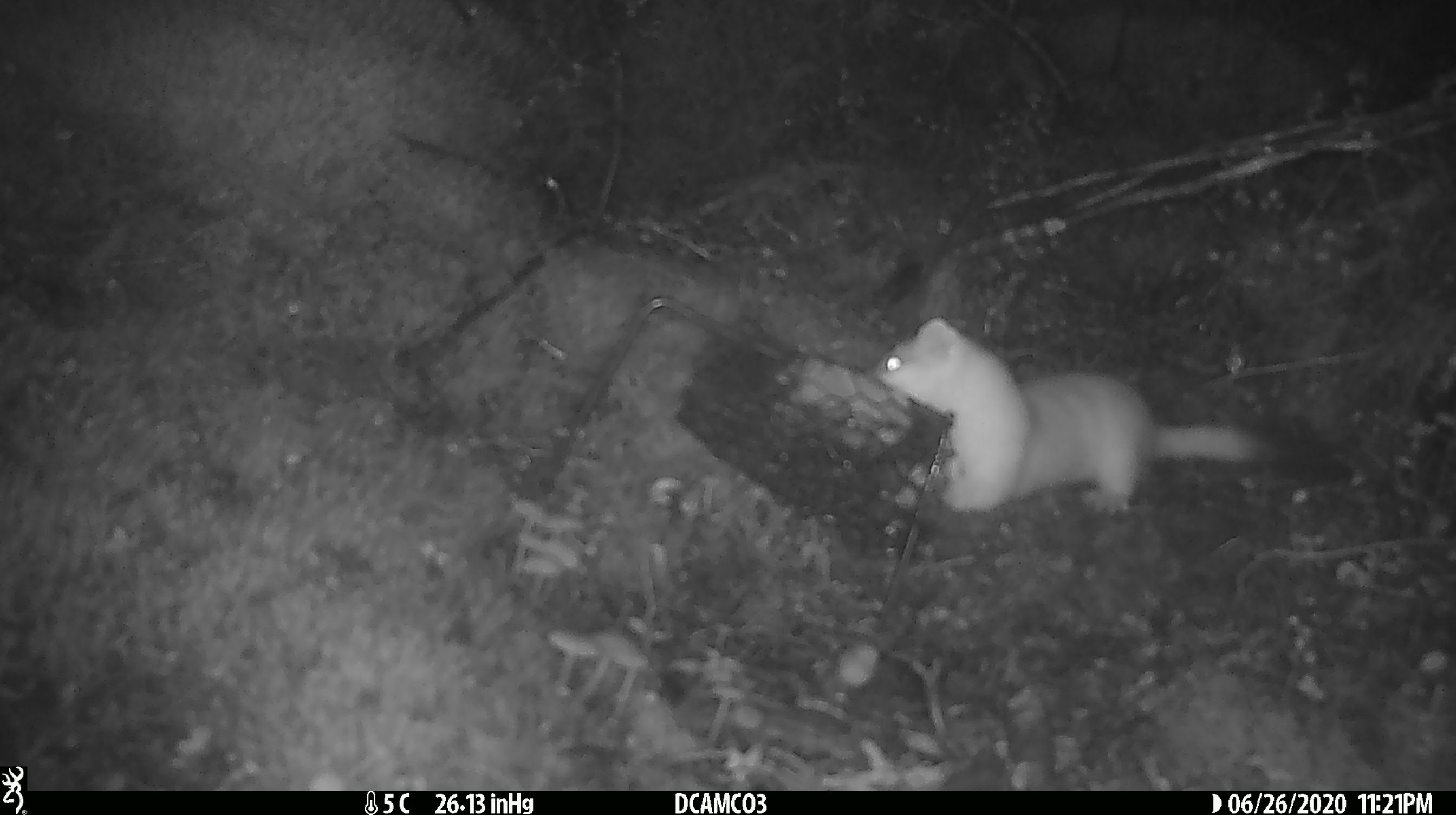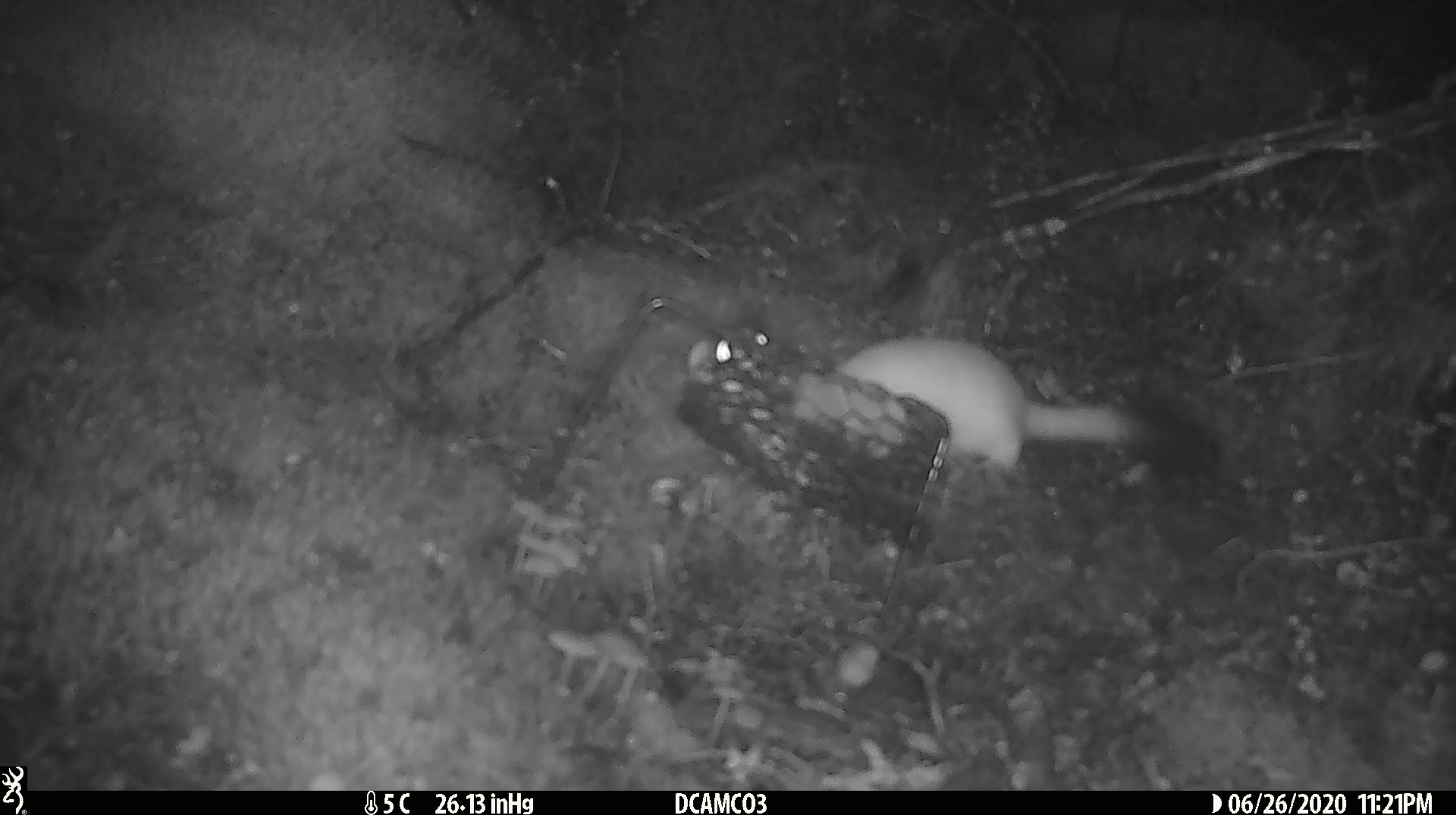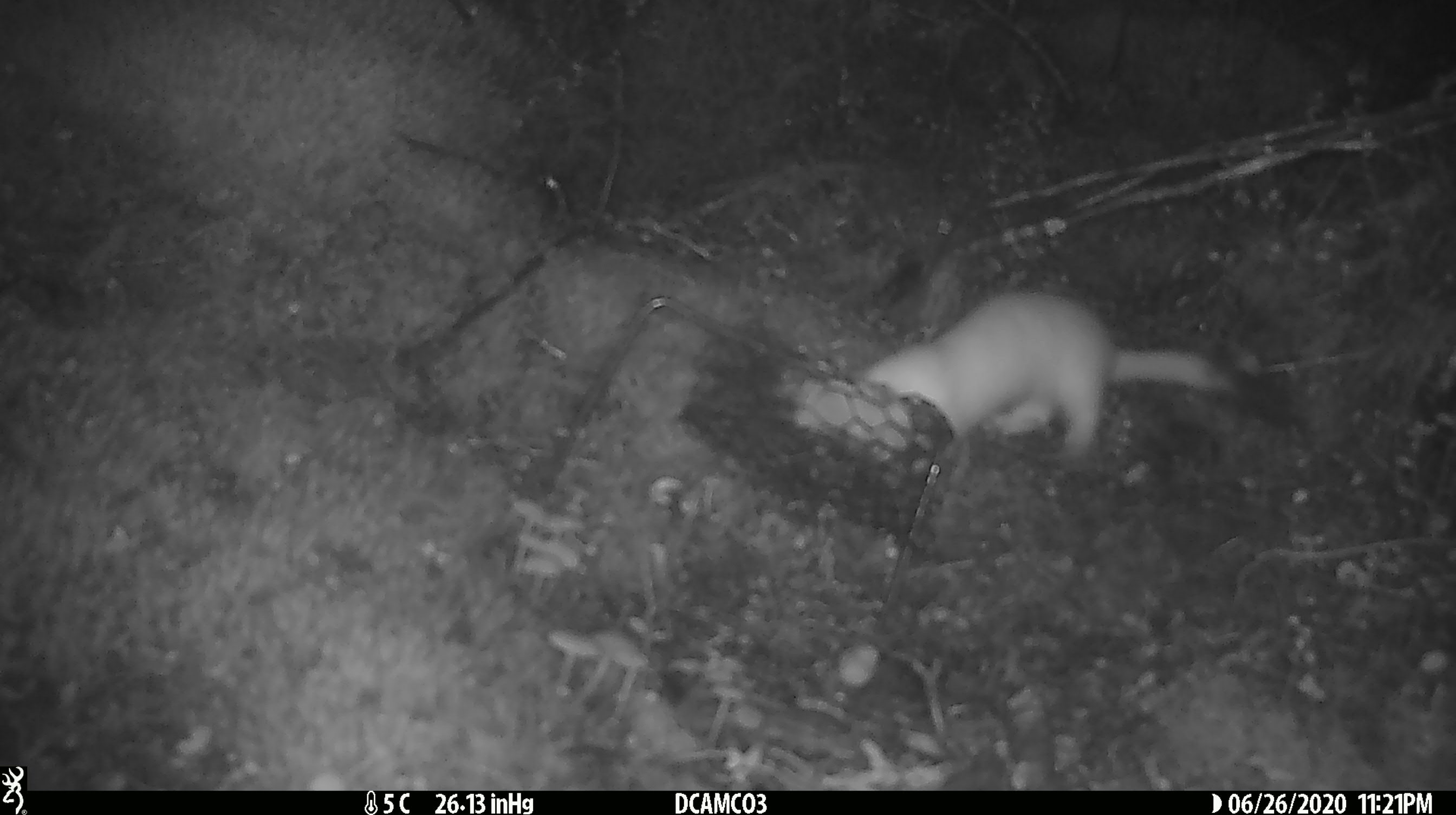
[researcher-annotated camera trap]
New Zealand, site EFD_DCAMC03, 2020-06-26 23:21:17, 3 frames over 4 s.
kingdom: Animalia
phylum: Chordata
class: Mammalia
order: Carnivora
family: Mustelidae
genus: Mustela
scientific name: Mustela erminea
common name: stoat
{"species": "stoat (Mustela erminea)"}